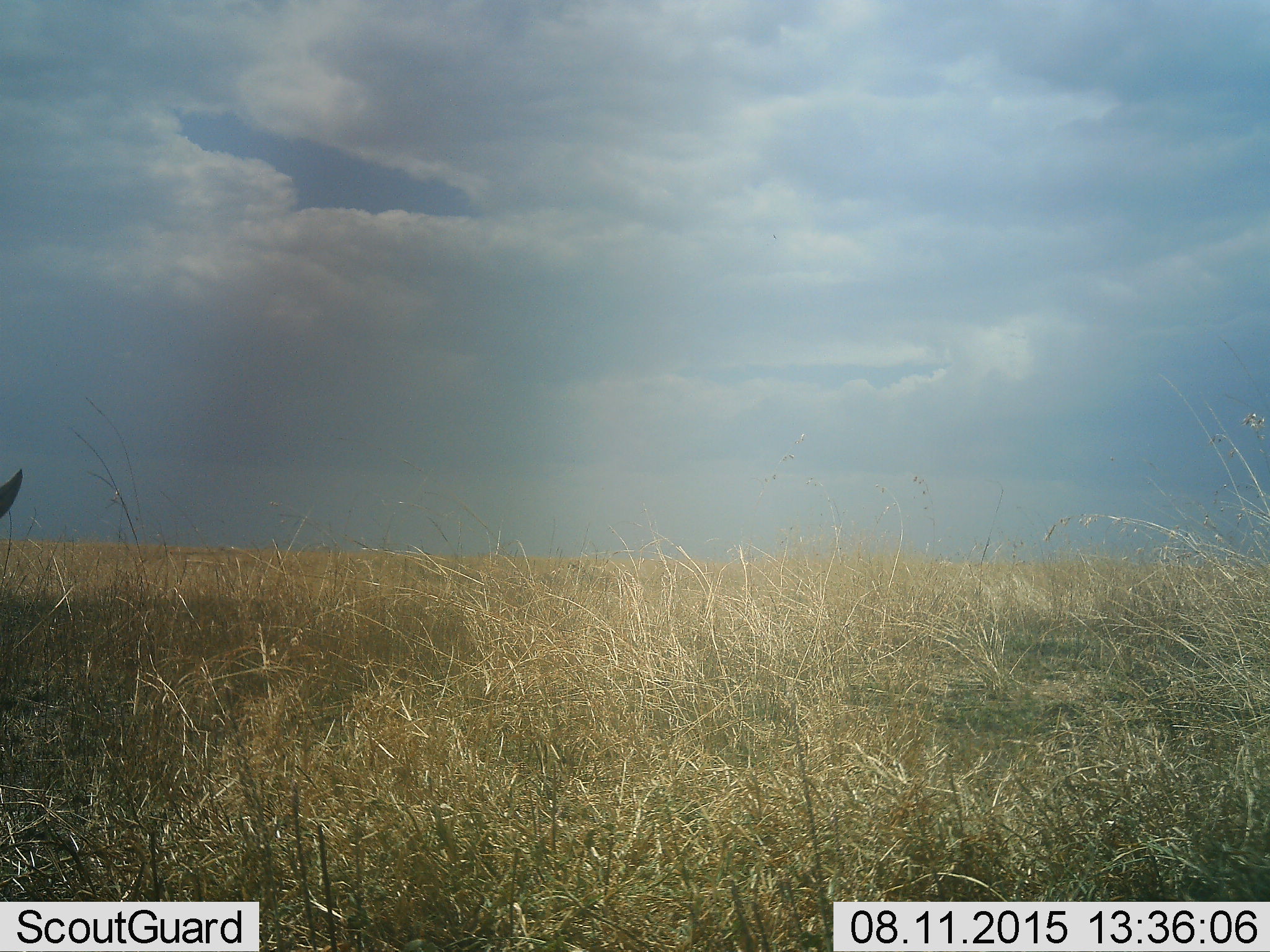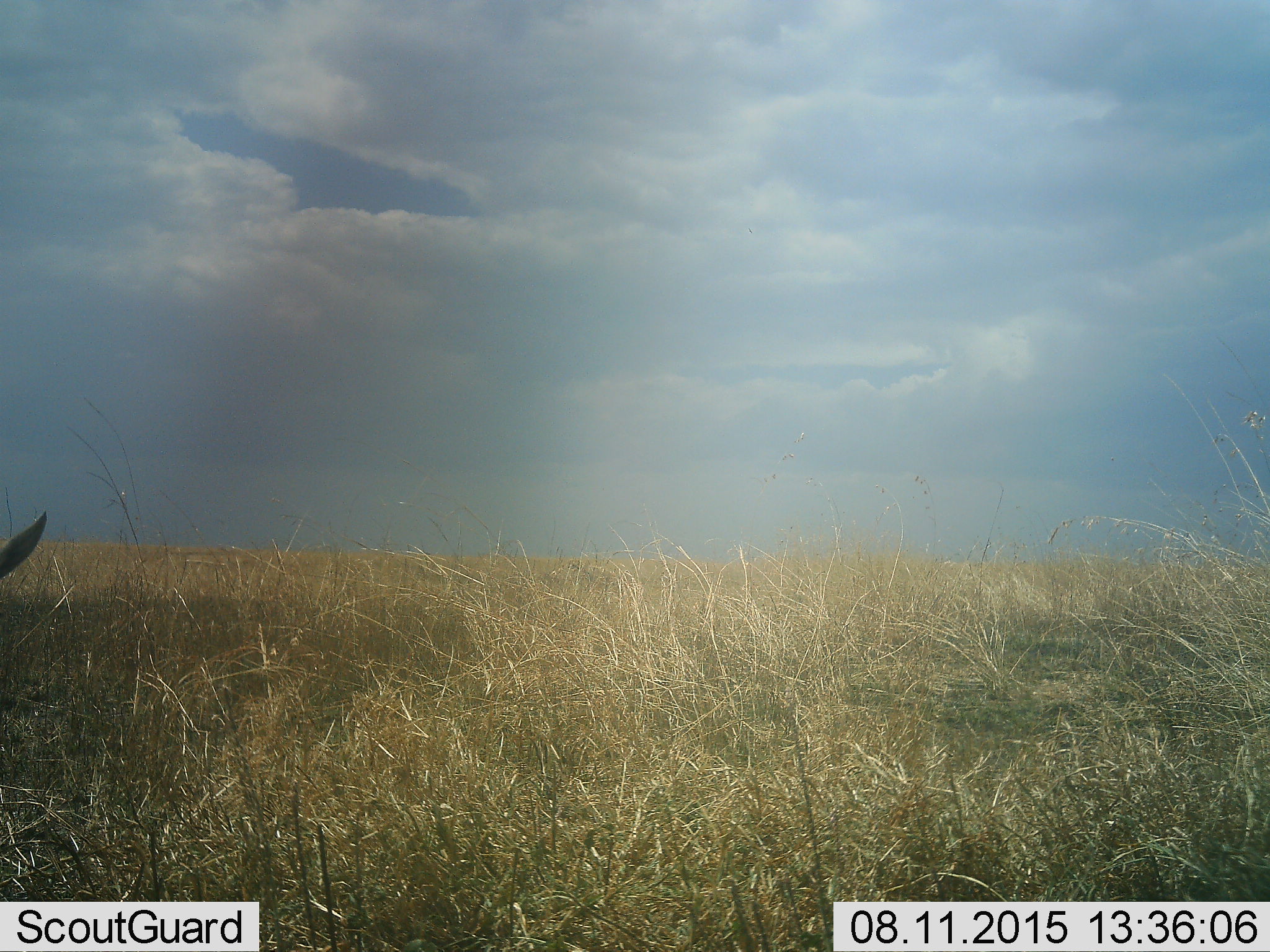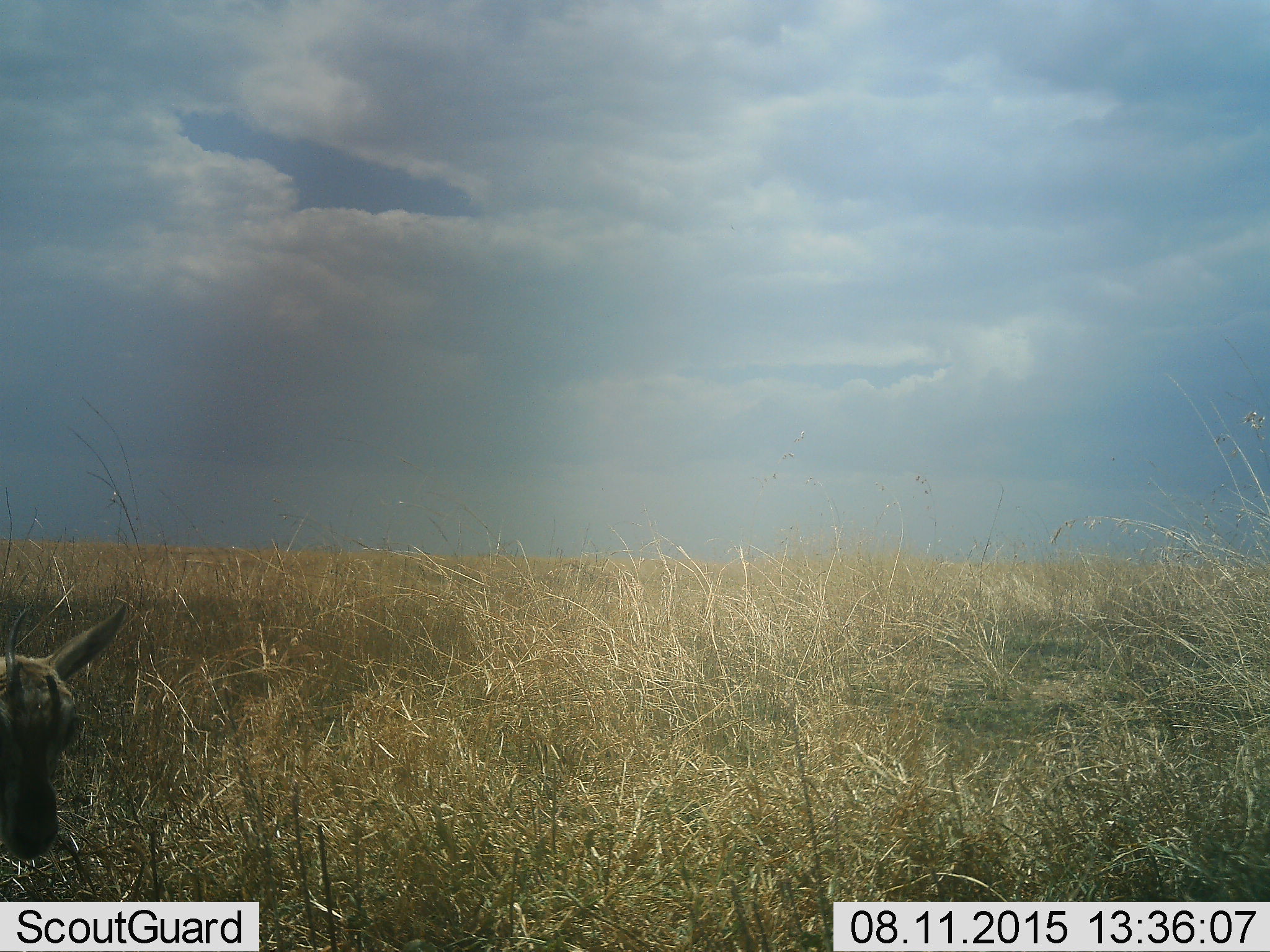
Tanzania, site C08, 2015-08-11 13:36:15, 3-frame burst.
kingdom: Animalia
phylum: Chordata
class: Mammalia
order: Artiodactyla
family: Bovidae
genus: Eudorcas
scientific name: Eudorcas thomsonii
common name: thomson's gazelle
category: gazellethomsons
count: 1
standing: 33%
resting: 0%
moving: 67%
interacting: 0%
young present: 44%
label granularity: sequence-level